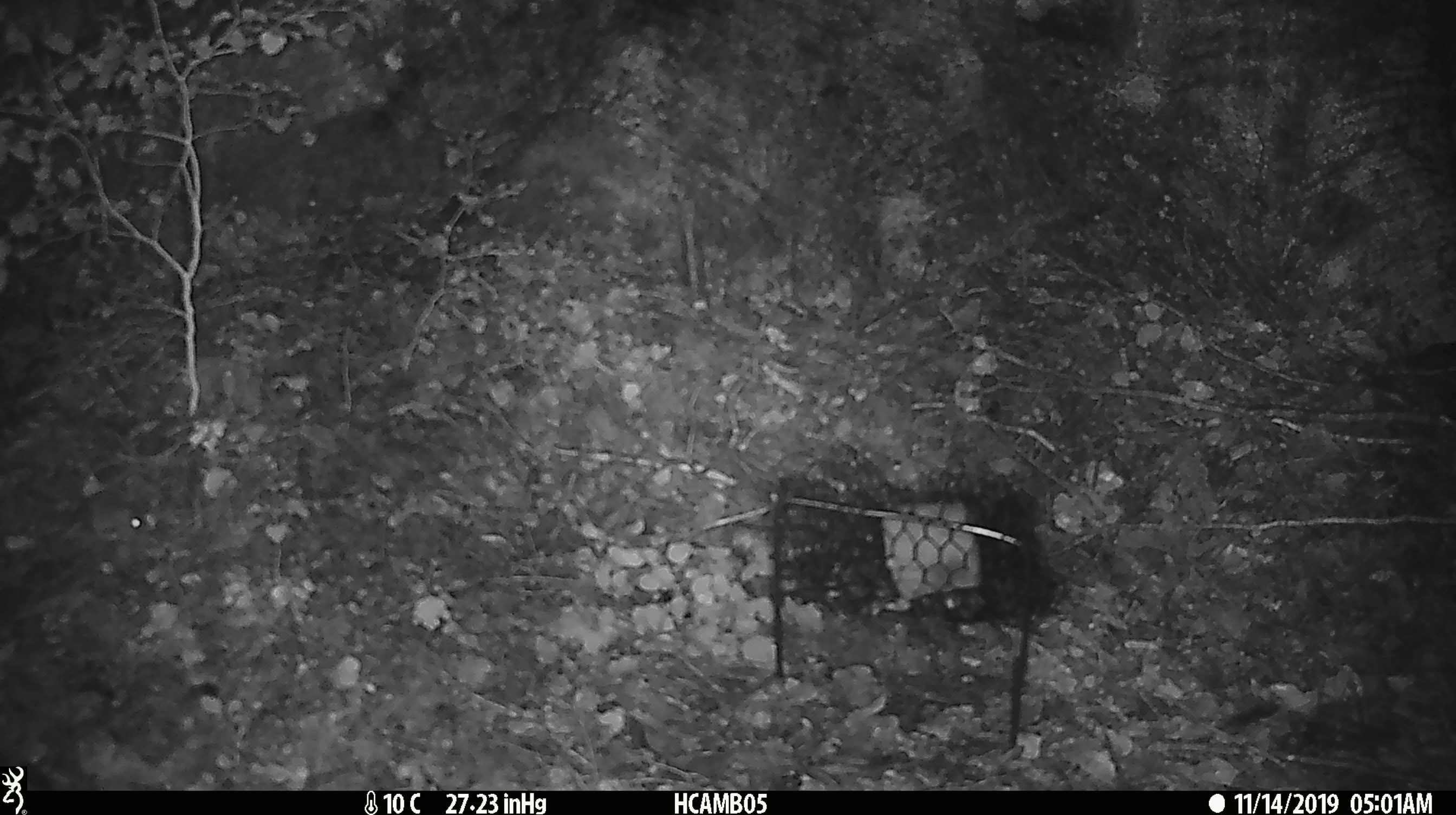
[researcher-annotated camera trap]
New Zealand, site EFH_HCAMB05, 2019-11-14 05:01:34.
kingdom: Animalia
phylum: Chordata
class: Mammalia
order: Rodentia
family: Muridae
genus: Mus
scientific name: Mus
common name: mouse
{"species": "mouse (Mus)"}